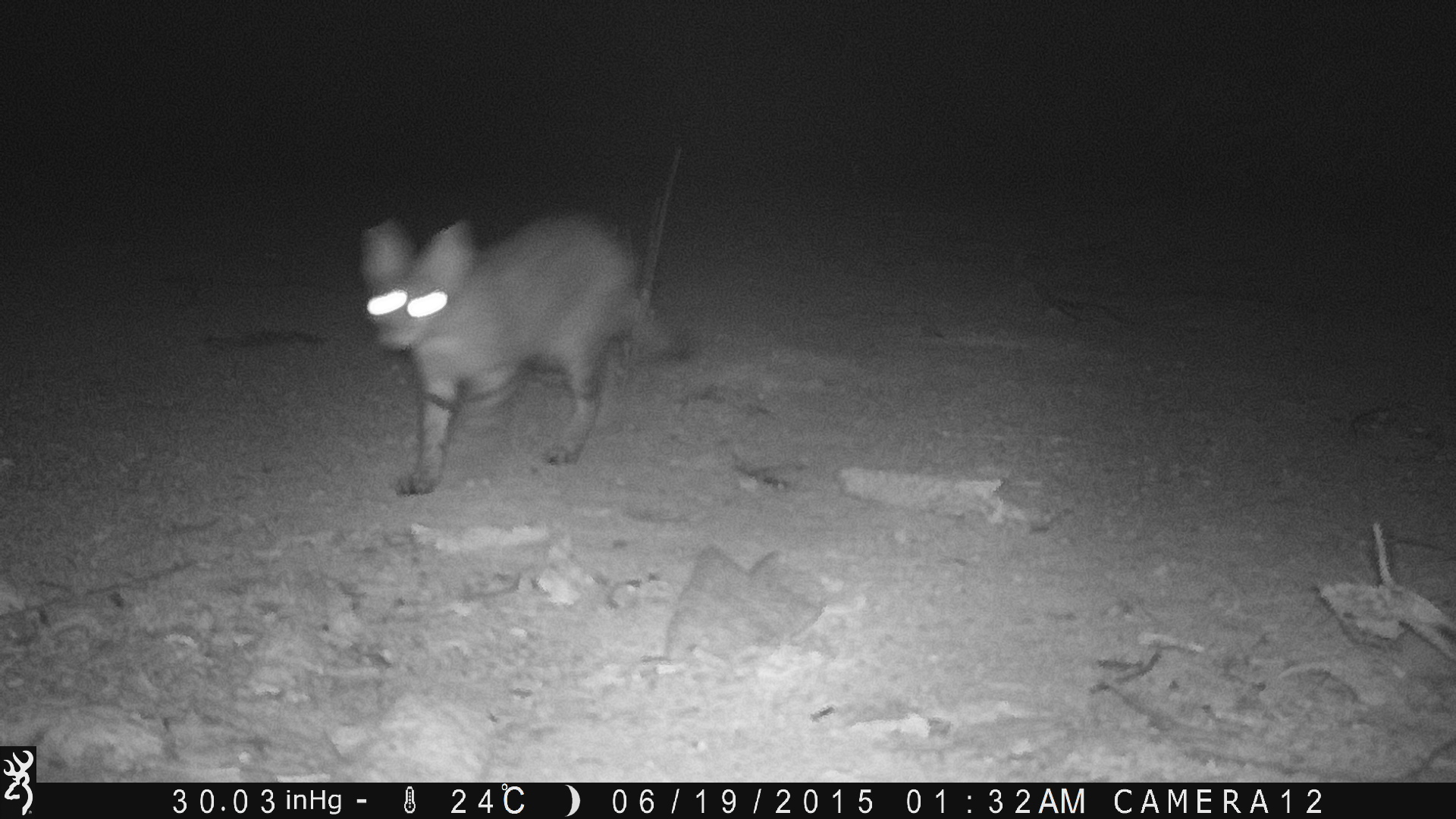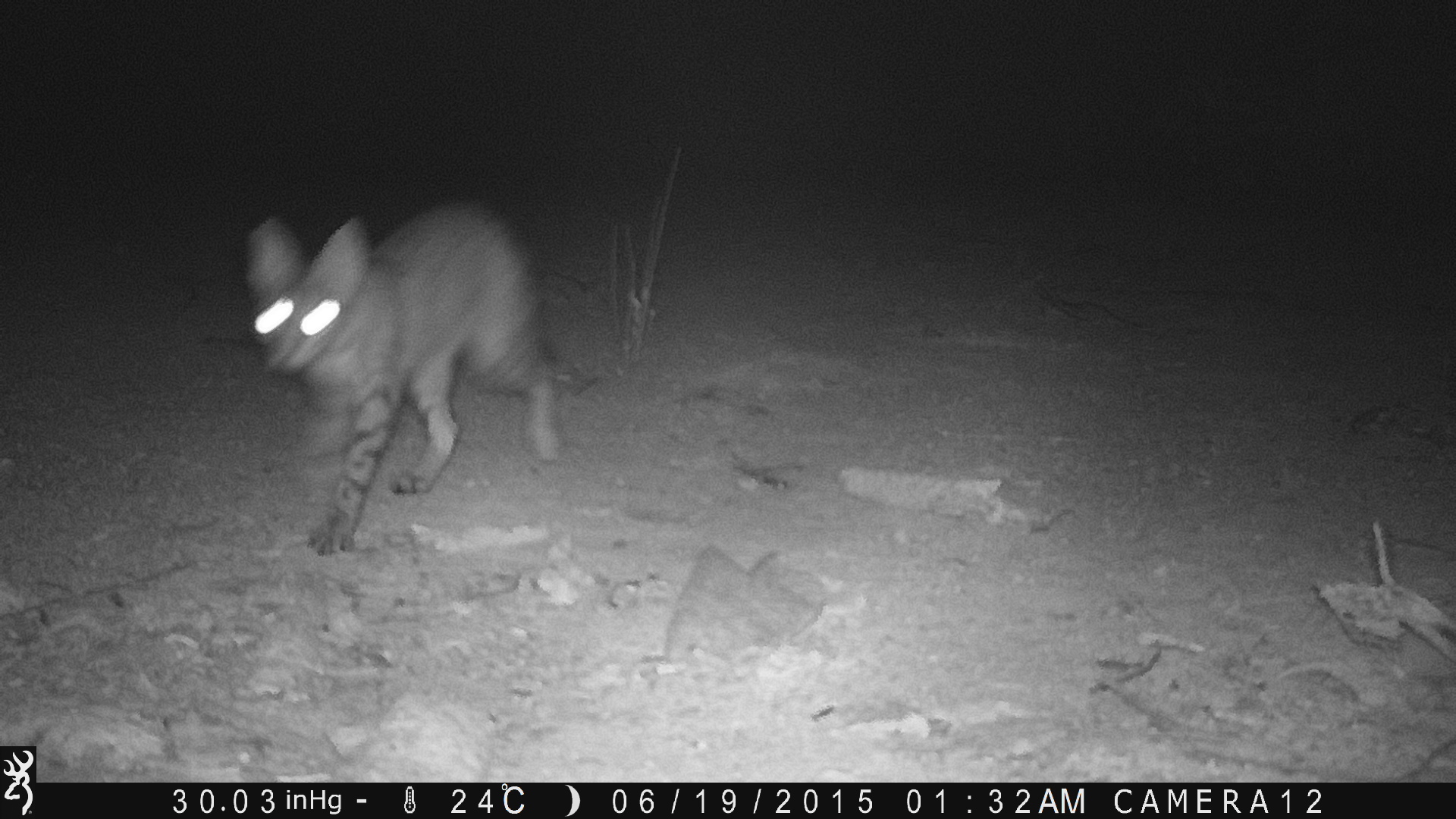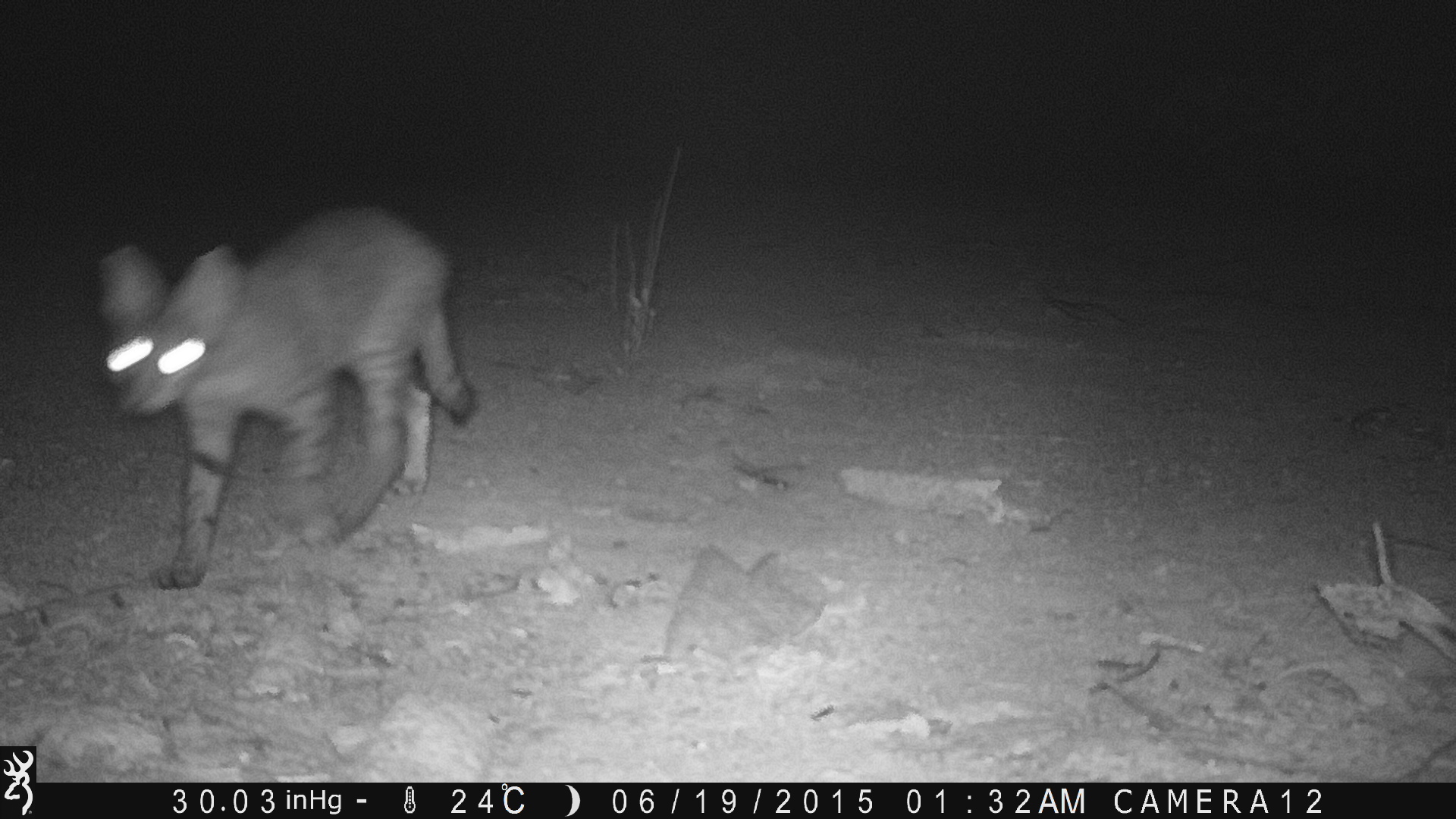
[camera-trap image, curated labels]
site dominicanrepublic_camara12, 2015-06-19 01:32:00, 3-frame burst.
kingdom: Animalia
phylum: Chordata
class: Mammalia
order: Carnivora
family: Felidae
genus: Felis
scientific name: Felis catus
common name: cat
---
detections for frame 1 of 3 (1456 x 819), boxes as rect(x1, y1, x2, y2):
cat: rect(353, 212, 687, 495)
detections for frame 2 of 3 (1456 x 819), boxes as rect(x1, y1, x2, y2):
cat: rect(243, 201, 592, 557)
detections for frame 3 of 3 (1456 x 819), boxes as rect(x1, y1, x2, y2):
cat: rect(90, 202, 473, 588)